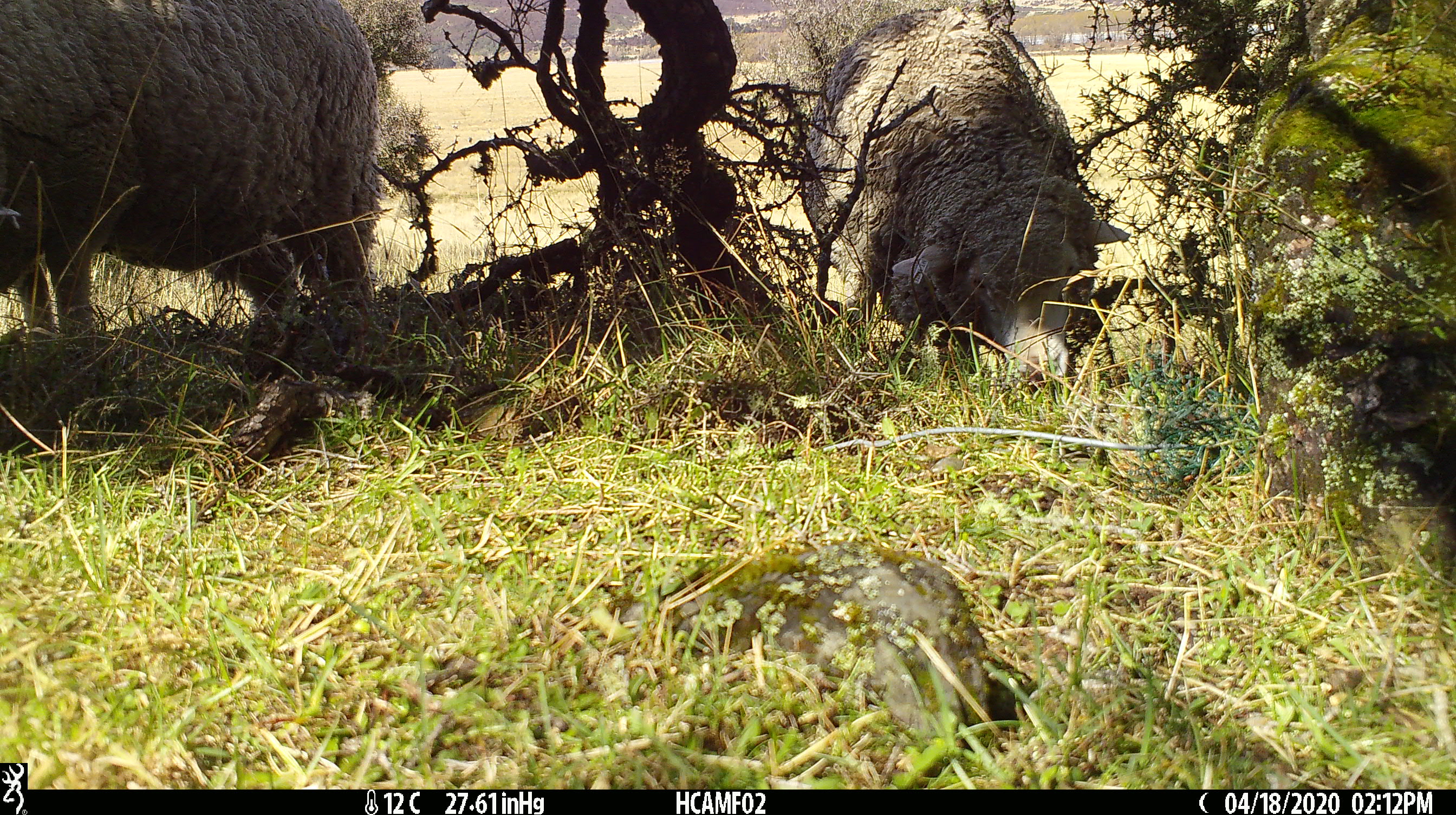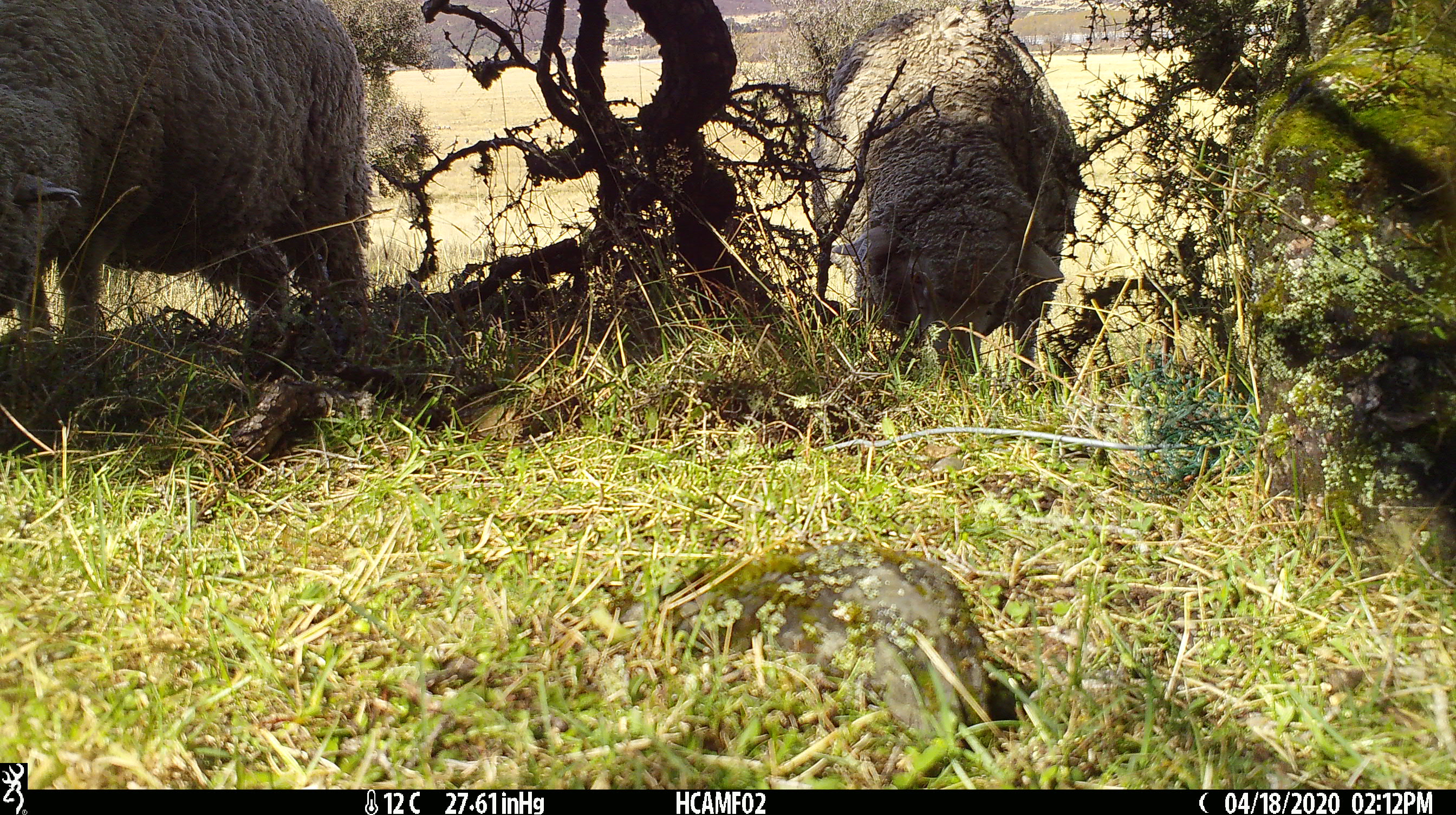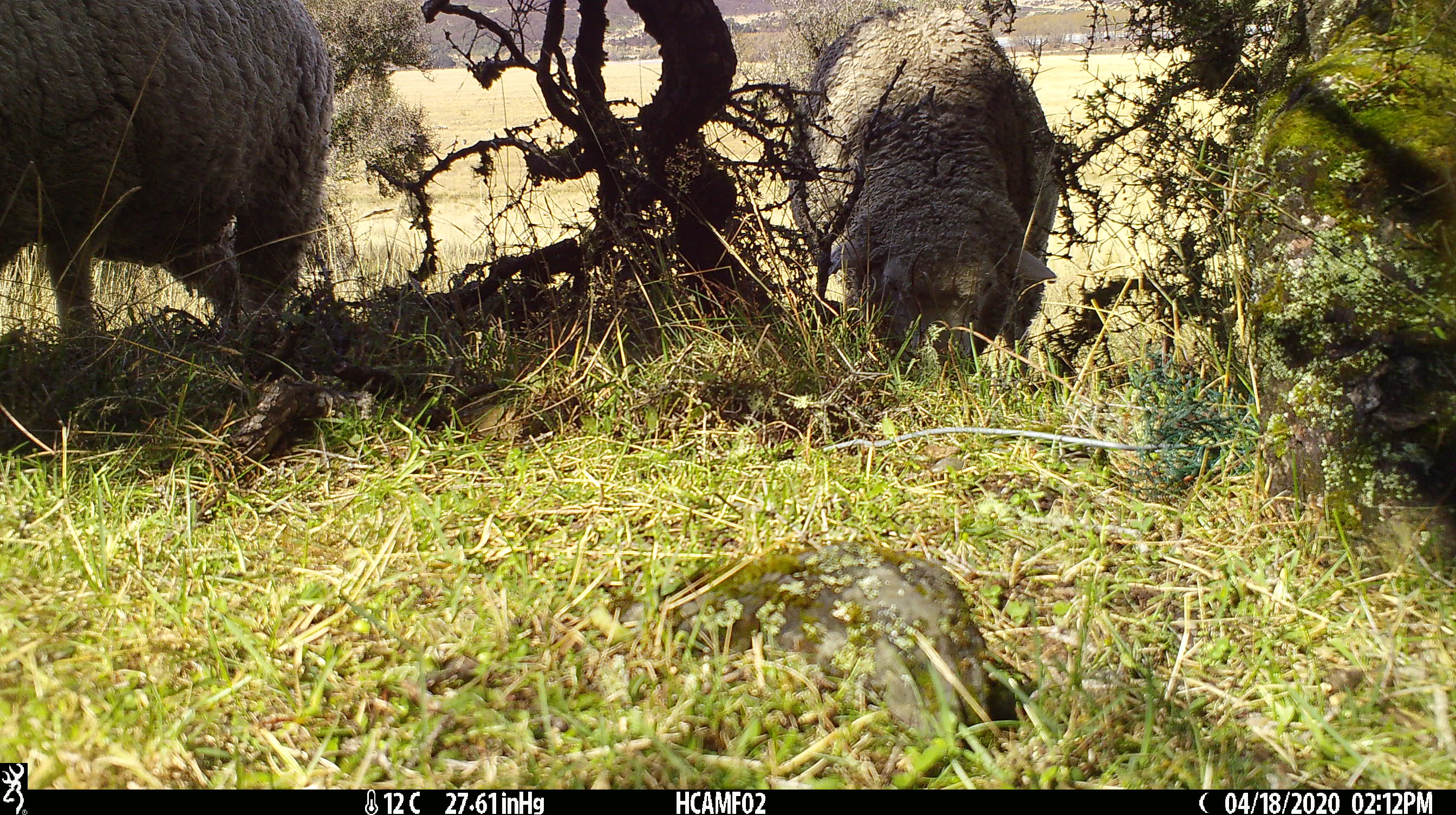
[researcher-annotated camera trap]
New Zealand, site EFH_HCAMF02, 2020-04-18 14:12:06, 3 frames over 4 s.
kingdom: Animalia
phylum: Chordata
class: Mammalia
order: Artiodactyla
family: Bovidae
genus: Ovis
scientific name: Ovis aries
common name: domestic sheep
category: sheep